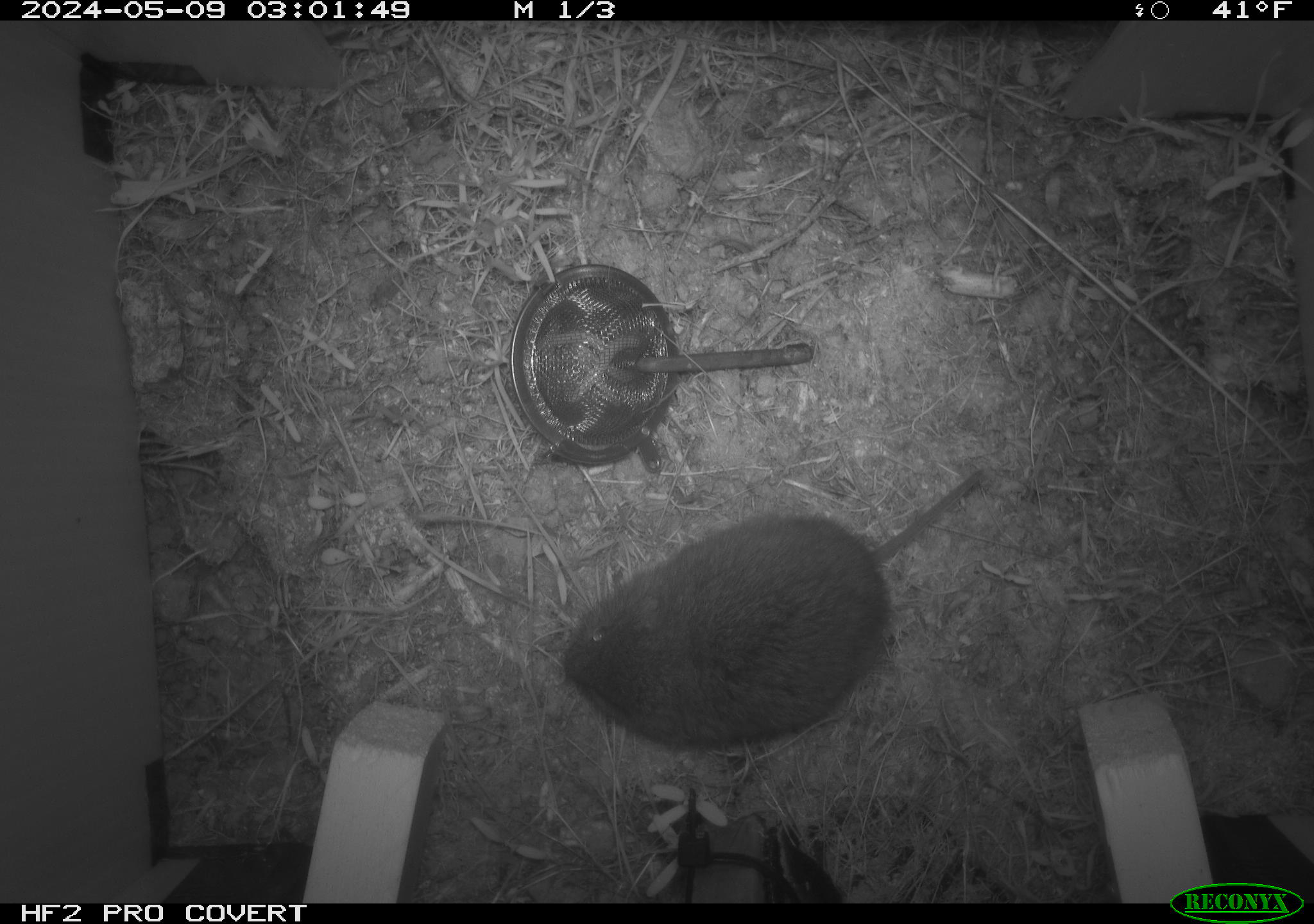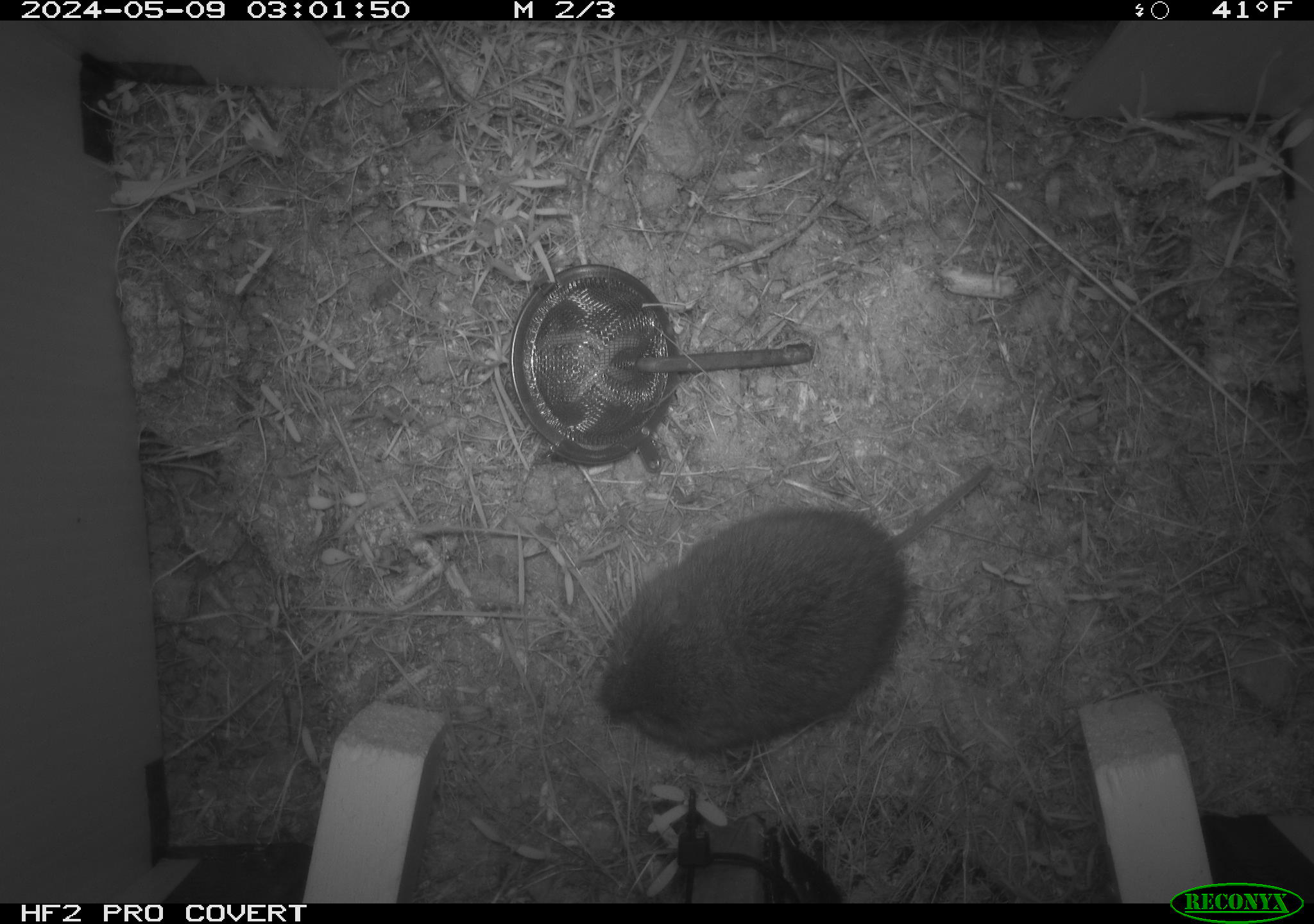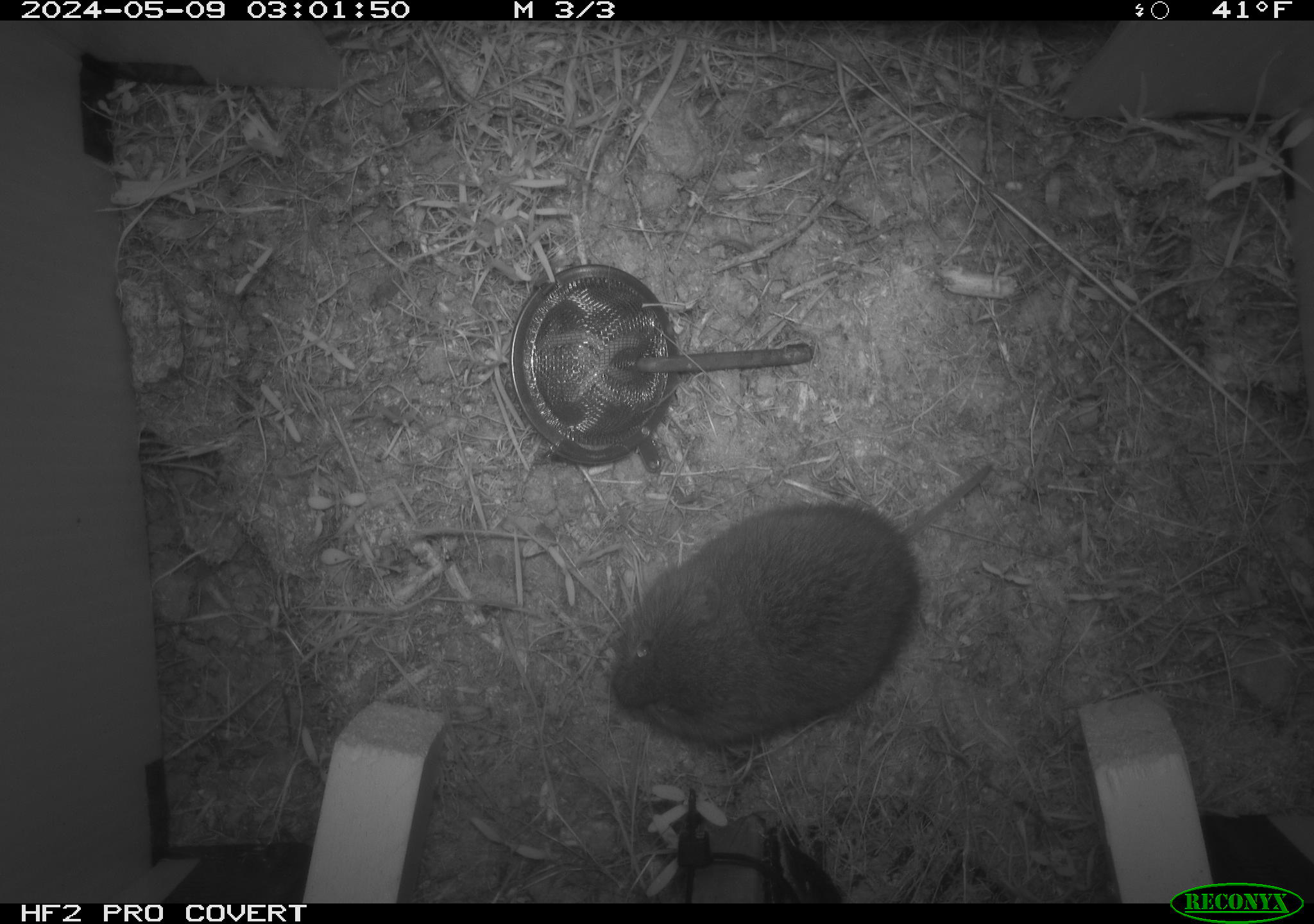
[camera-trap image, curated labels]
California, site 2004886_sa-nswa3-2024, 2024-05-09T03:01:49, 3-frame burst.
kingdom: Animalia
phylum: Chordata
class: Mammalia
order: Rodentia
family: Cricetidae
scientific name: Arvicolinae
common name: voles, lemmings, and muskrats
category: arvicolinae subfamily